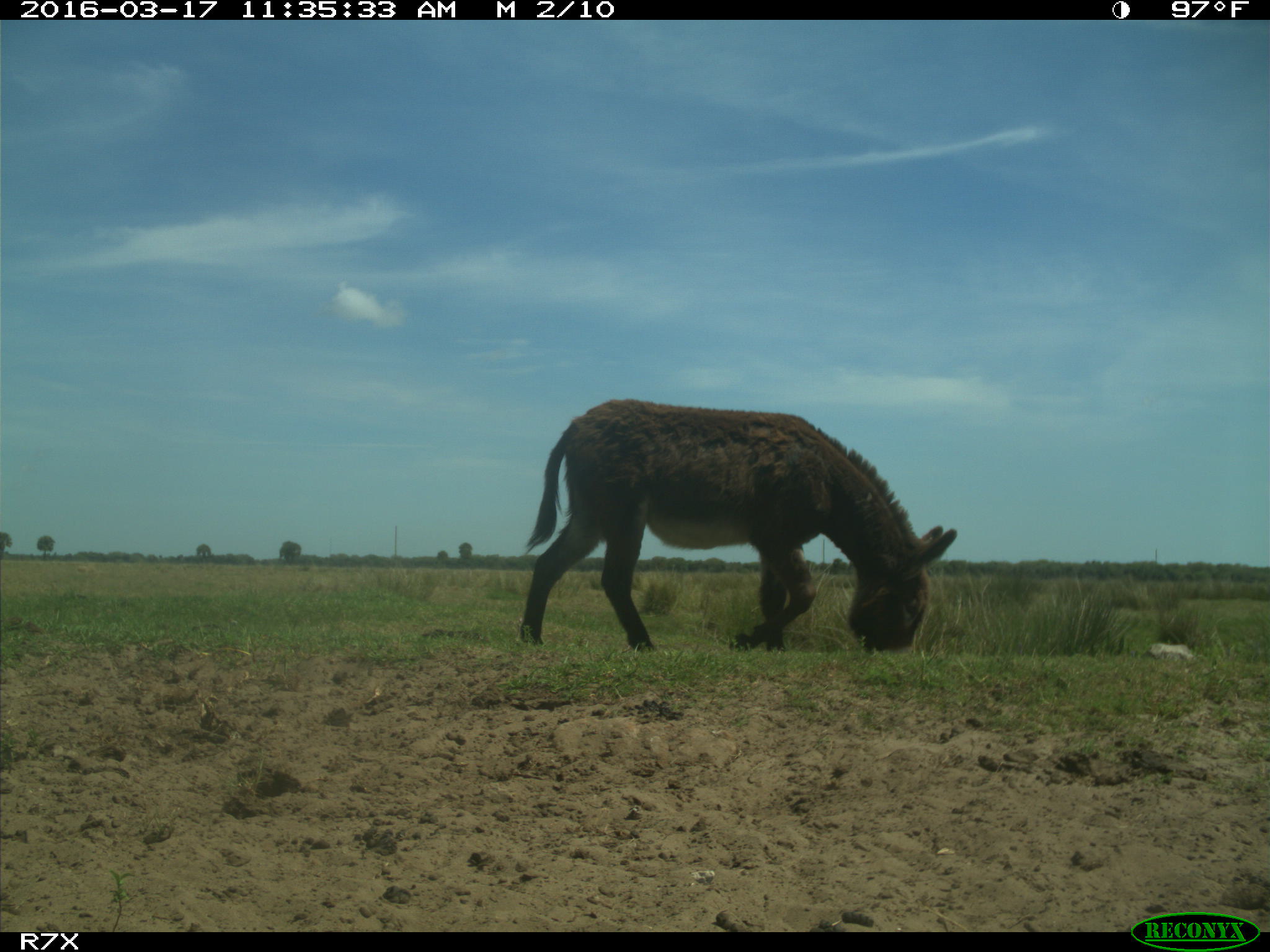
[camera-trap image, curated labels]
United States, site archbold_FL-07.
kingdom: Animalia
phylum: Chordata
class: Mammalia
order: Perissodactyla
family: Equidae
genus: Equus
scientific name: Equus africanus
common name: african wild ass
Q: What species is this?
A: Equus africanus (african wild ass).